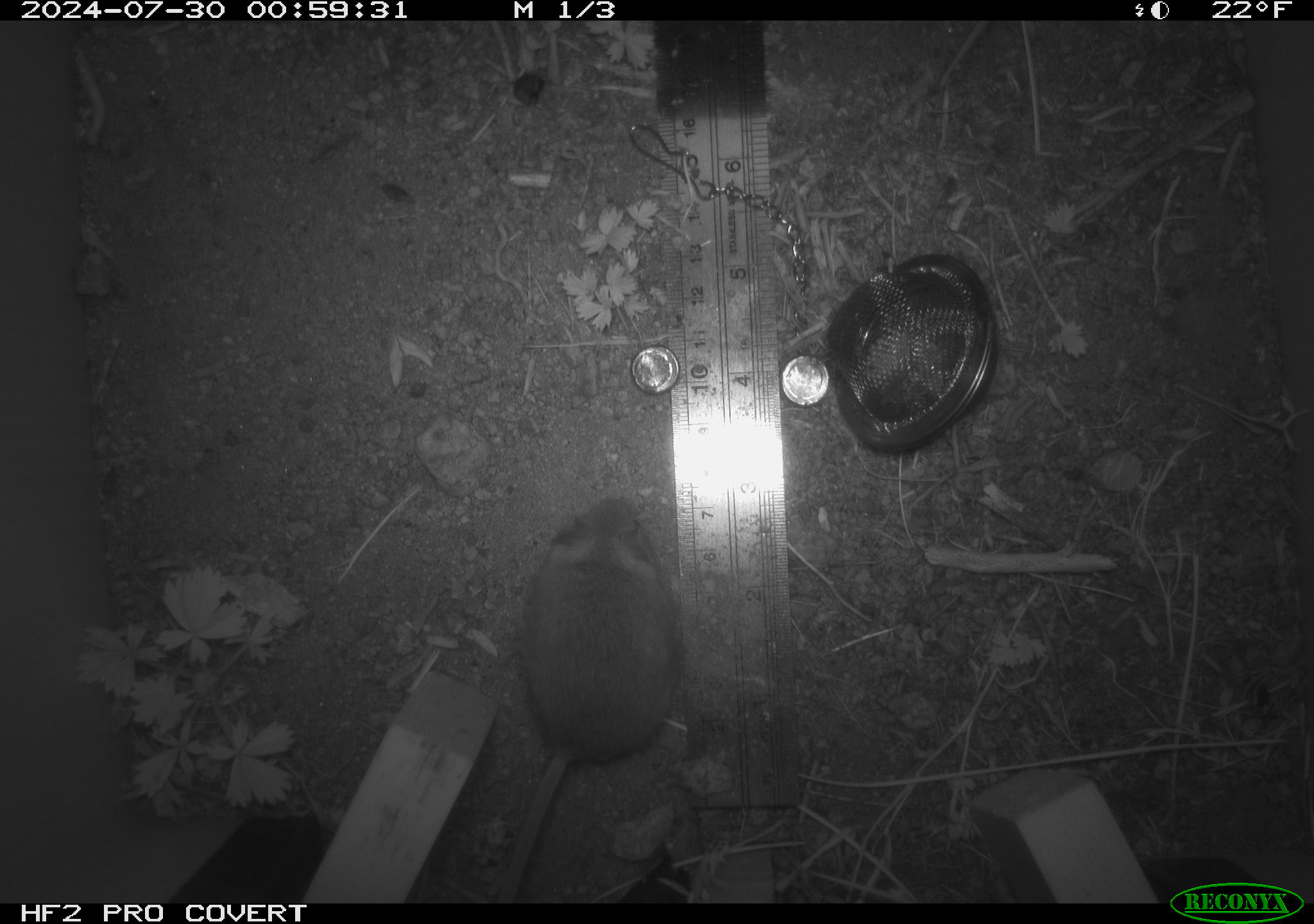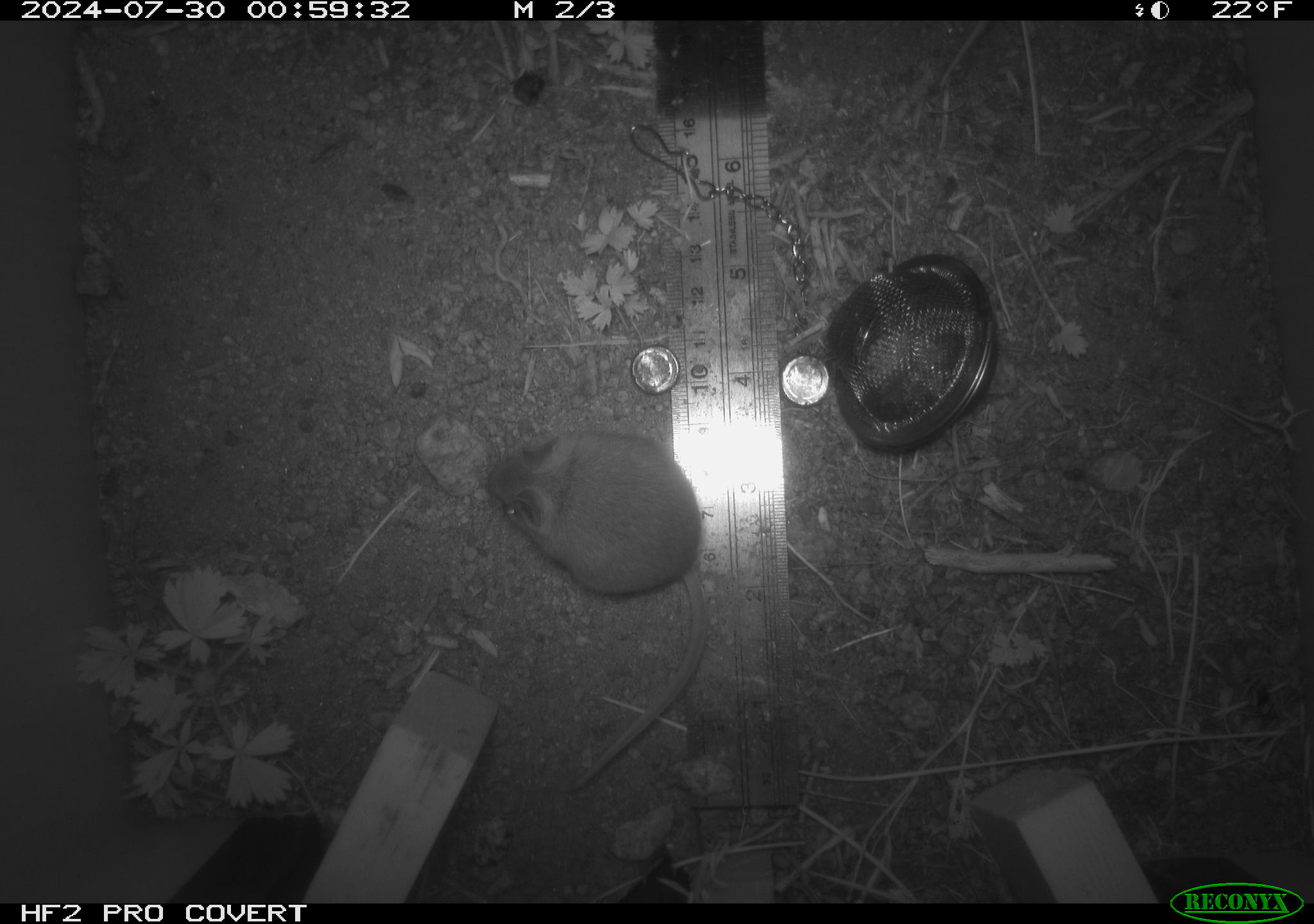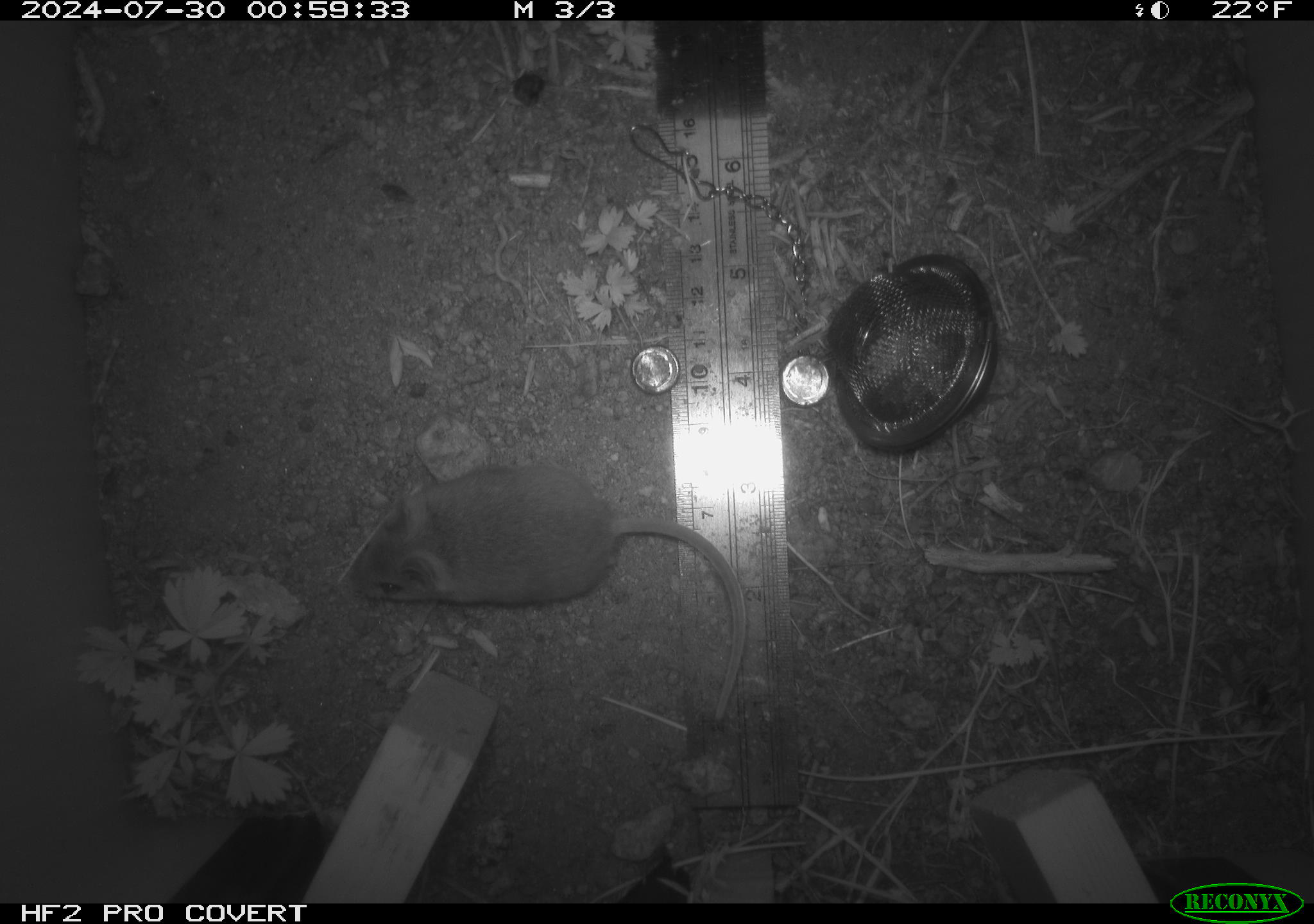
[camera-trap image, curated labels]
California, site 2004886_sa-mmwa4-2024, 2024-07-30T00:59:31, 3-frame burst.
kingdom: Animalia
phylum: Chordata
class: Mammalia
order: Rodentia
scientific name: Rodentia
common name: mouse species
Mouse species (Rodentia).